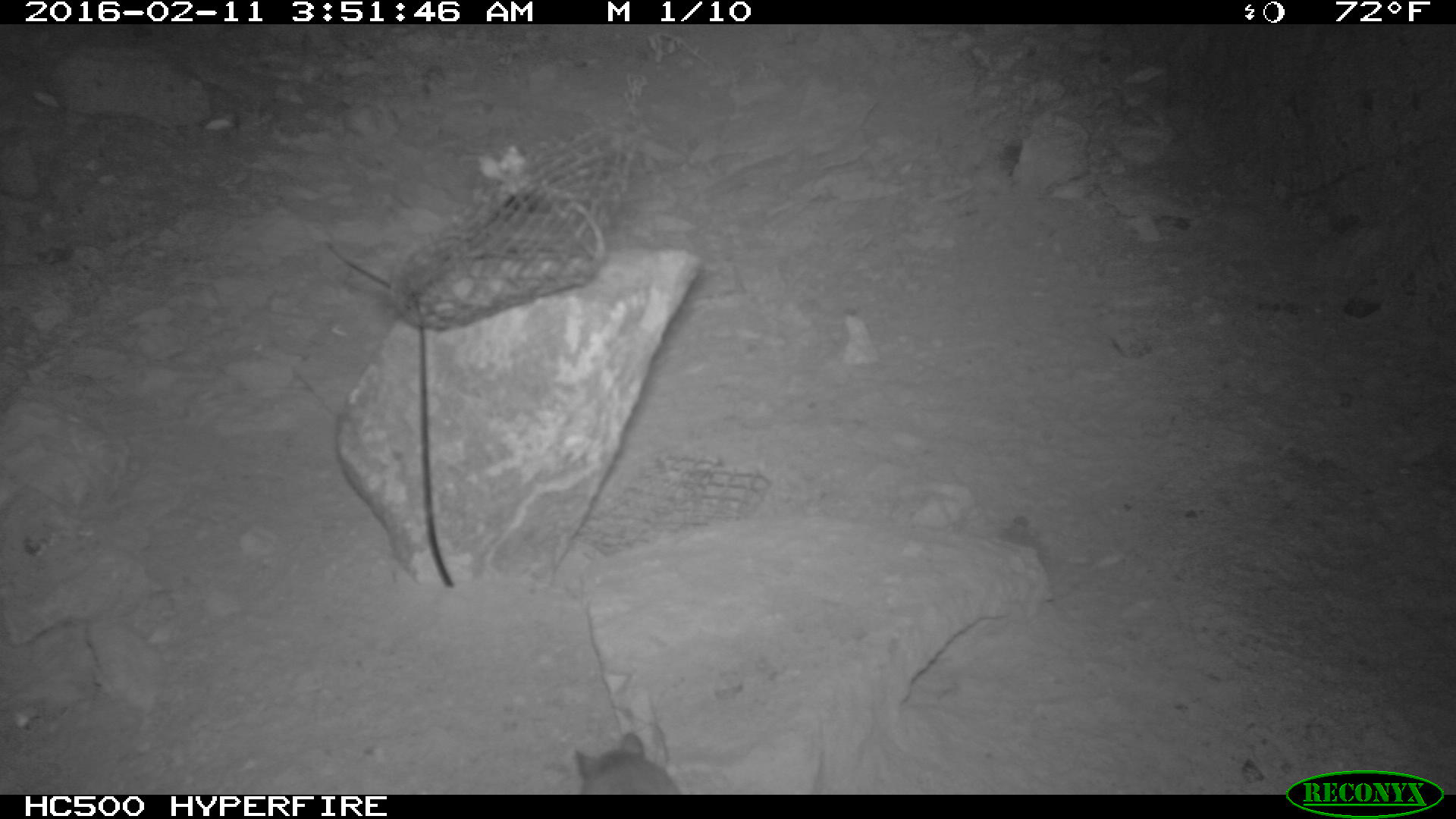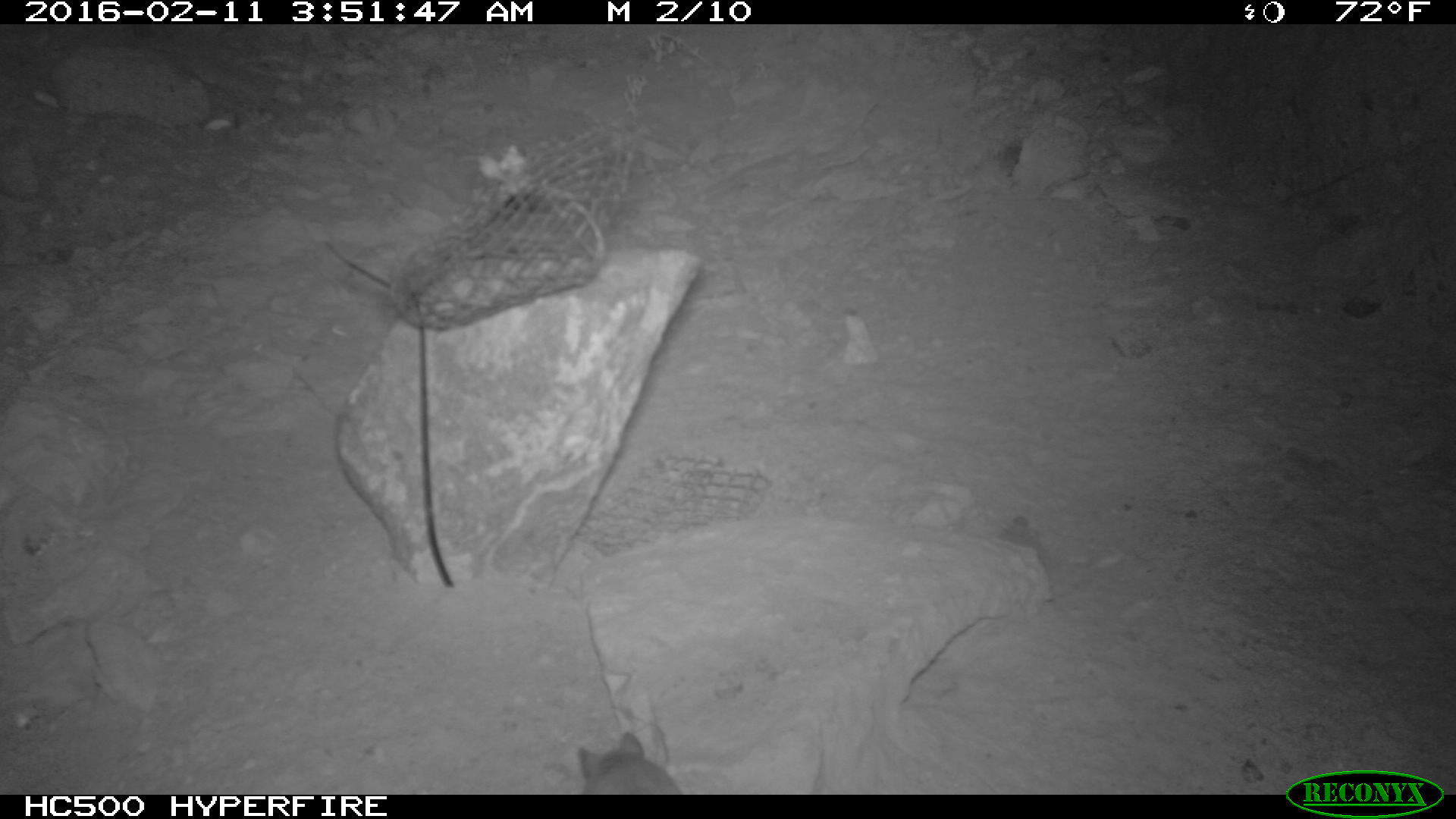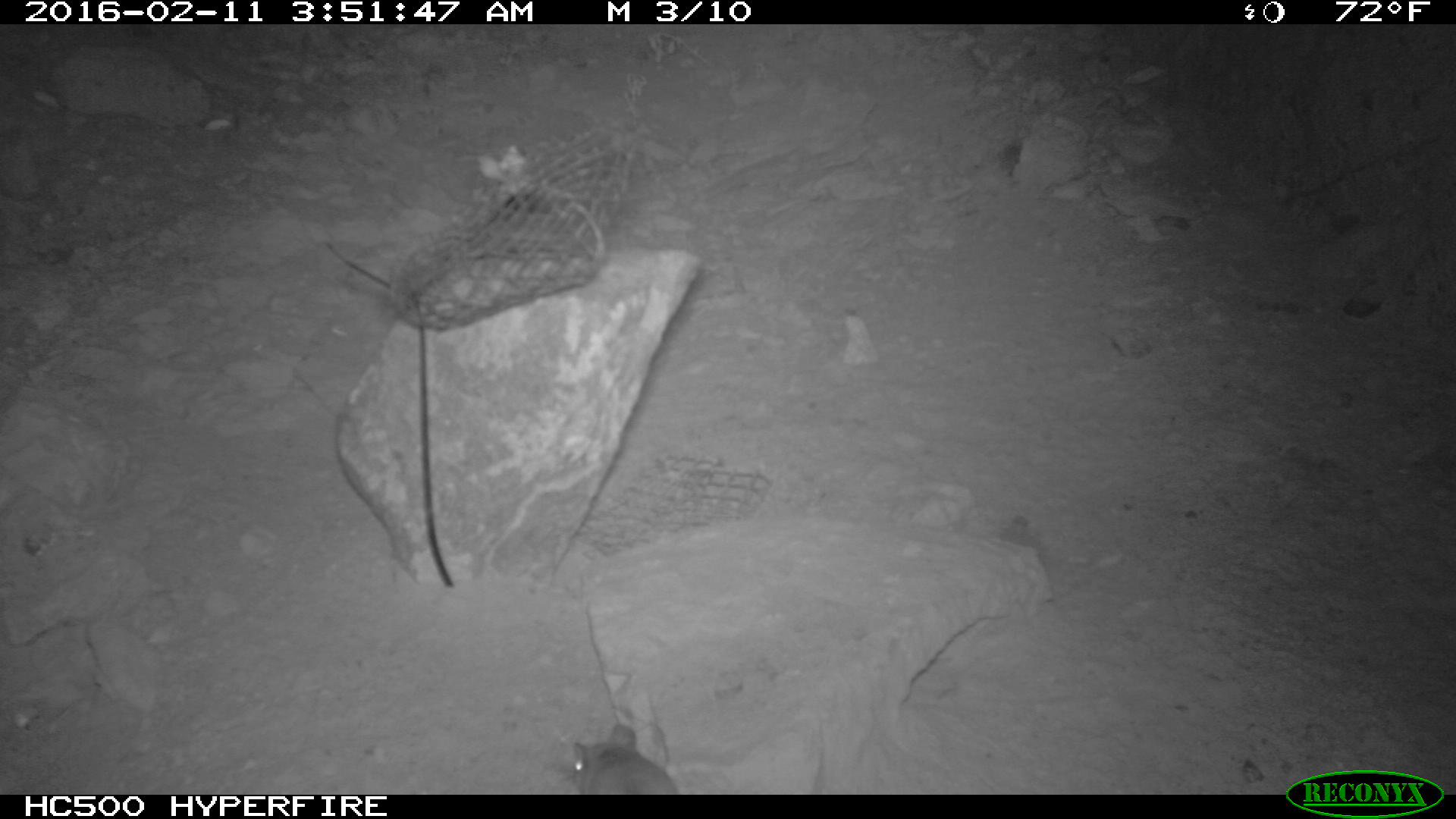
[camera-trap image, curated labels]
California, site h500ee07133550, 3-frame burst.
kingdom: Animalia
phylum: Chordata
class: Mammalia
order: Rodentia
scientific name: Rodentia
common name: rodent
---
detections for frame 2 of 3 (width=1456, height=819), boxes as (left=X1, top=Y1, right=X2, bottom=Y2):
rodent: (left=577, top=731, right=681, bottom=795)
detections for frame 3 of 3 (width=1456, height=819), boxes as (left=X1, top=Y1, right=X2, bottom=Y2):
rodent: (left=568, top=723, right=679, bottom=793)